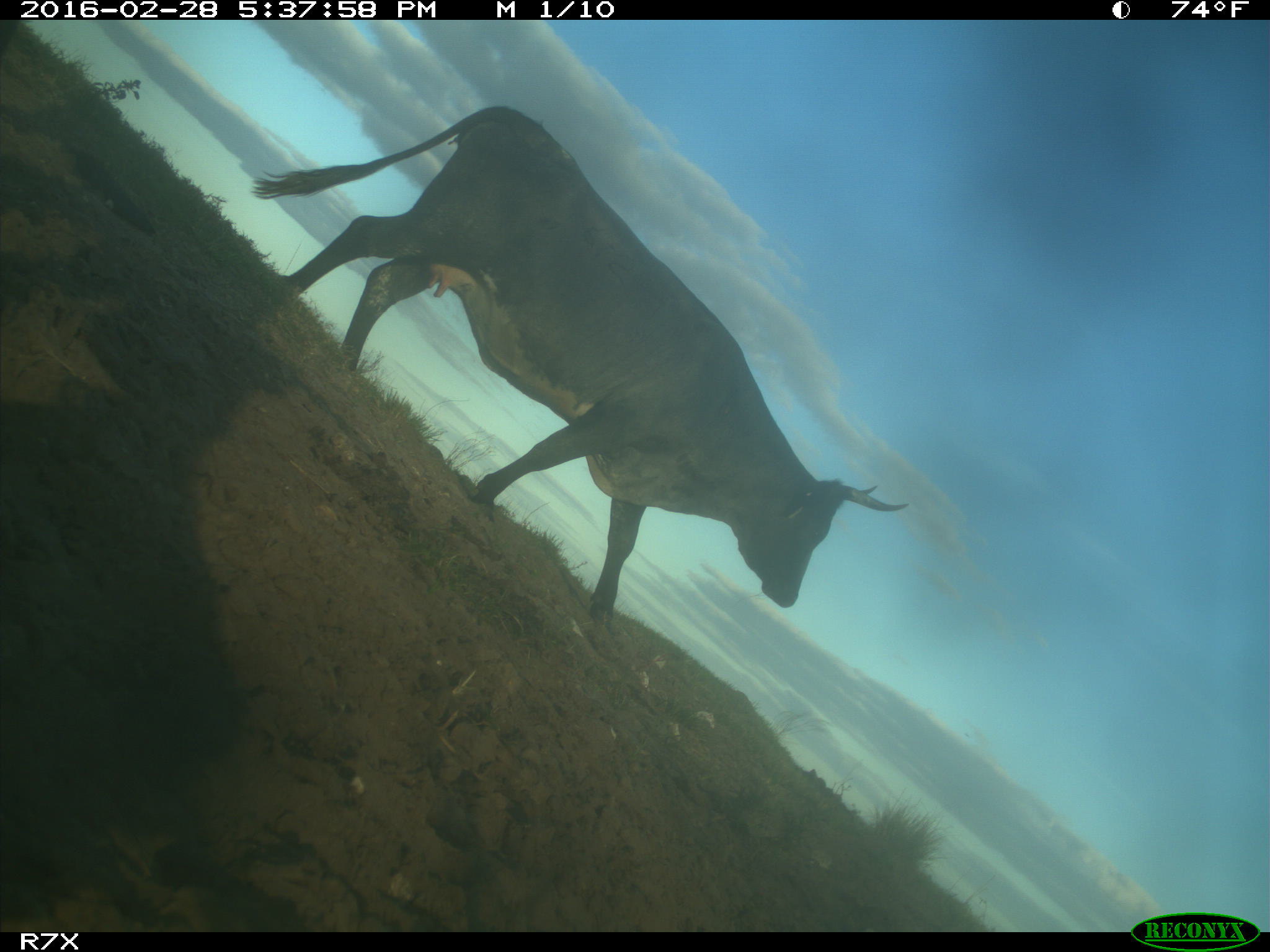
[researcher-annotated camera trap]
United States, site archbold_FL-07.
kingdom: Animalia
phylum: Chordata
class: Mammalia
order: Artiodactyla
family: Bovidae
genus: Bos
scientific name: Bos taurus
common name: domestic cow